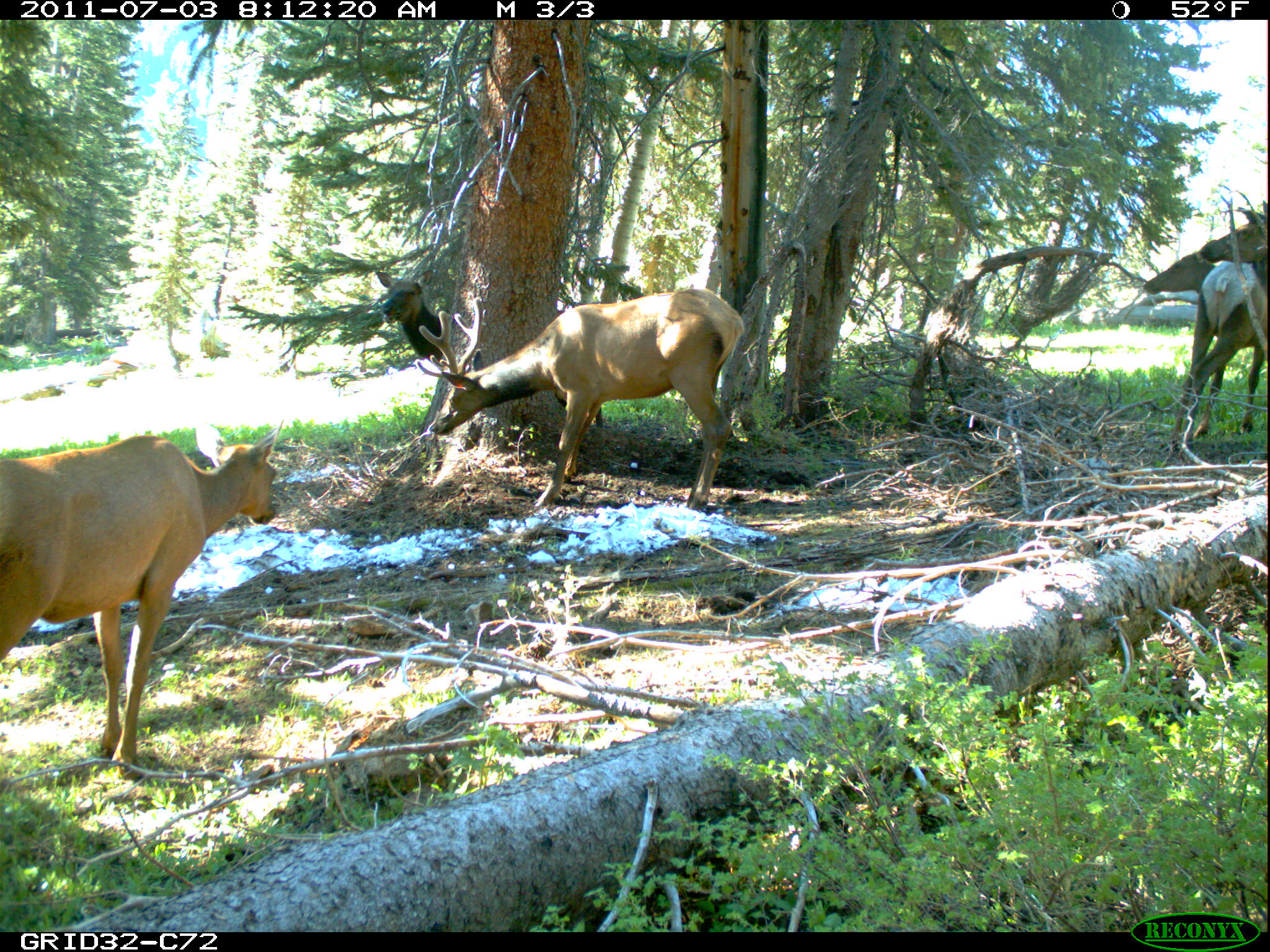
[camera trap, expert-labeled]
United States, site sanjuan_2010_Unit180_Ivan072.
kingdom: Animalia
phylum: Chordata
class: Mammalia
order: Artiodactyla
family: Cervidae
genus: Cervus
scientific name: Cervus elaphus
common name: red deer